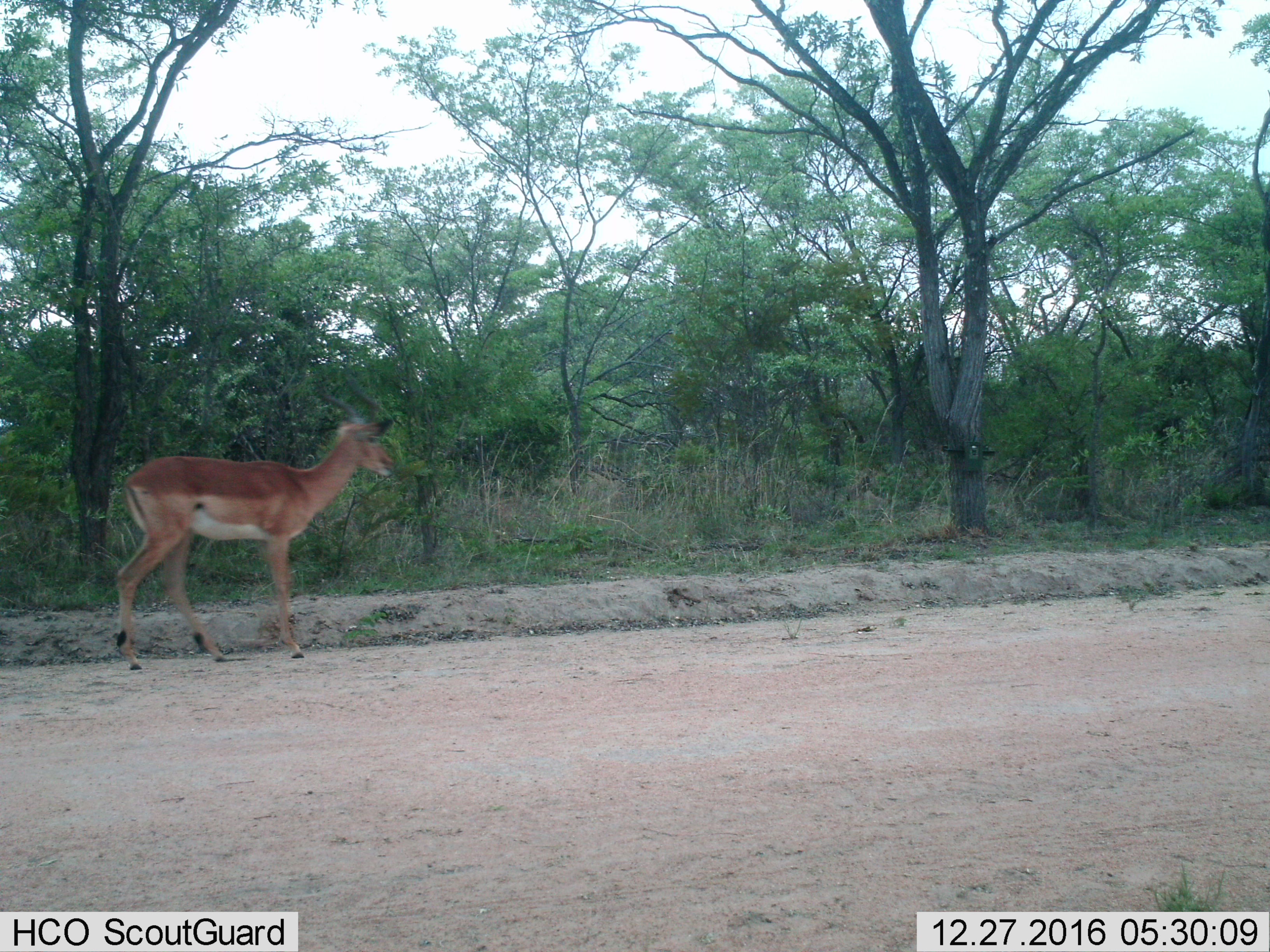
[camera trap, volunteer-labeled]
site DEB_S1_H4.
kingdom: Animalia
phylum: Chordata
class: Mammalia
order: Artiodactyla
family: Bovidae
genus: Aepyceros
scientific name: Aepyceros melampus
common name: impala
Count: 1.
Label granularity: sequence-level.